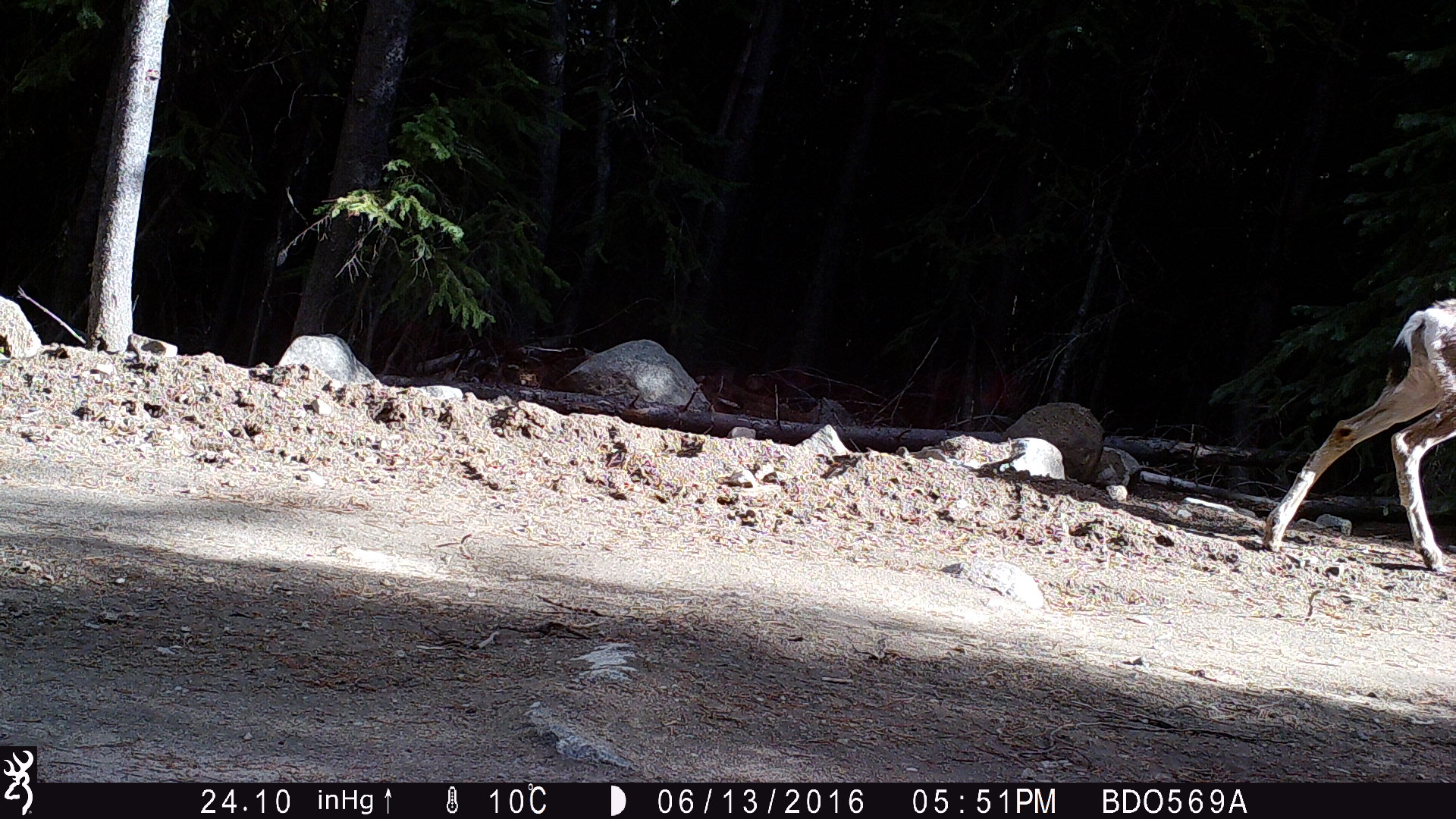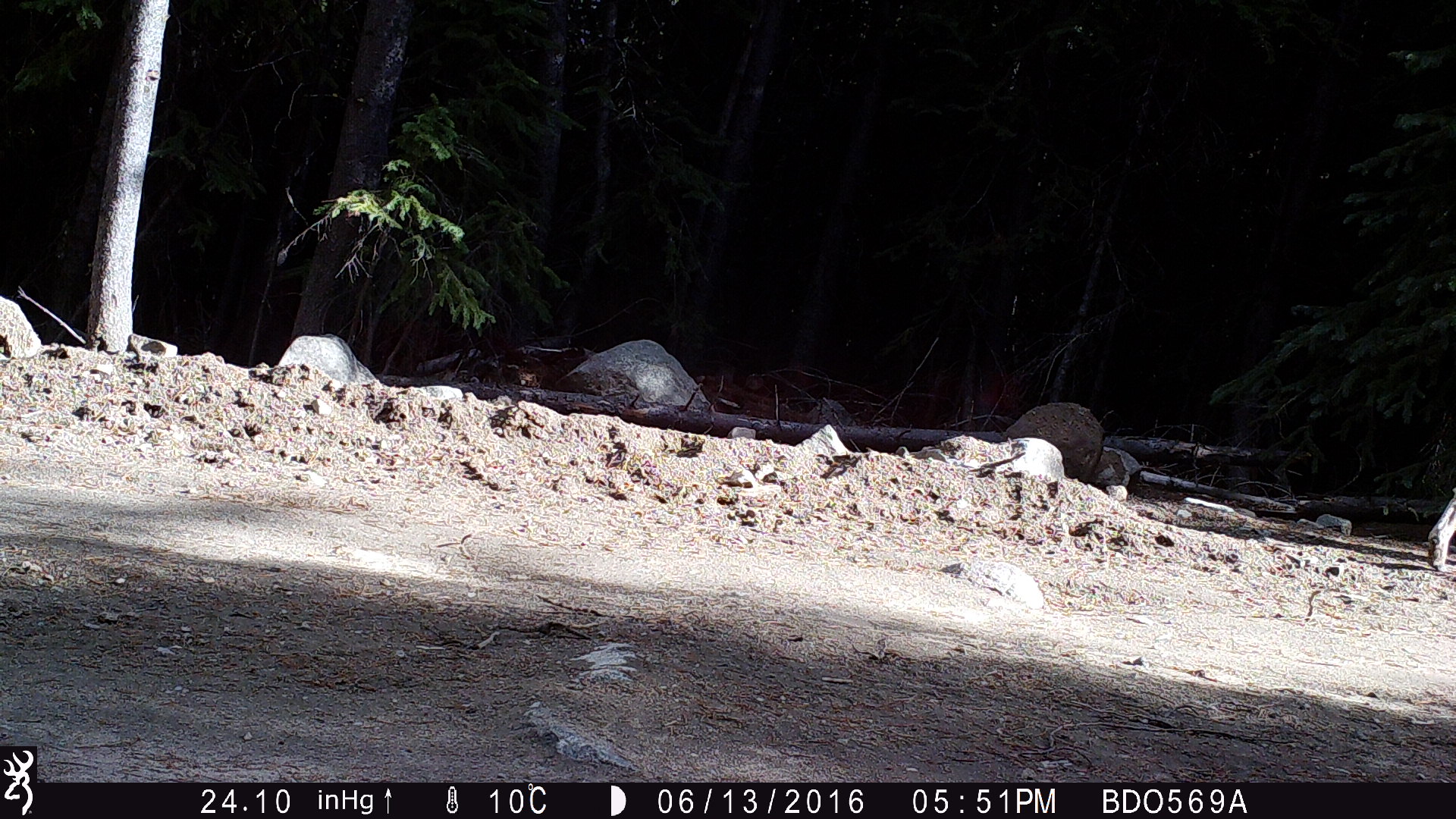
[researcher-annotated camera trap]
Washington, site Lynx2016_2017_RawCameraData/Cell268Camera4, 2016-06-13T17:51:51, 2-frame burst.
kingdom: Animalia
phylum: Chordata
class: Mammalia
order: Artiodactyla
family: Cervidae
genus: Odocoileus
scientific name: Odocoileus hemionus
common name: mule deer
Odocoileus hemionus (mule deer). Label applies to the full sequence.